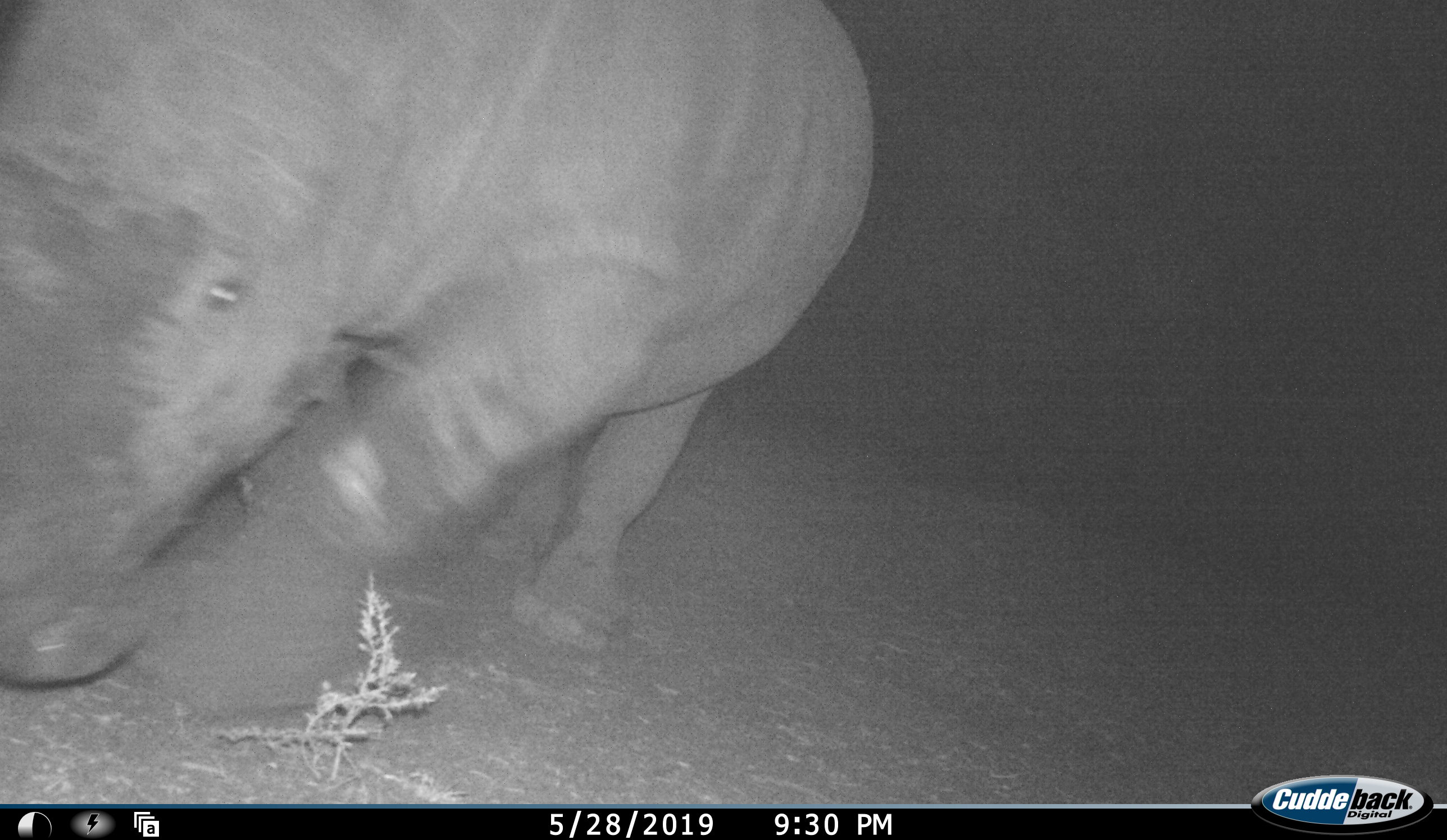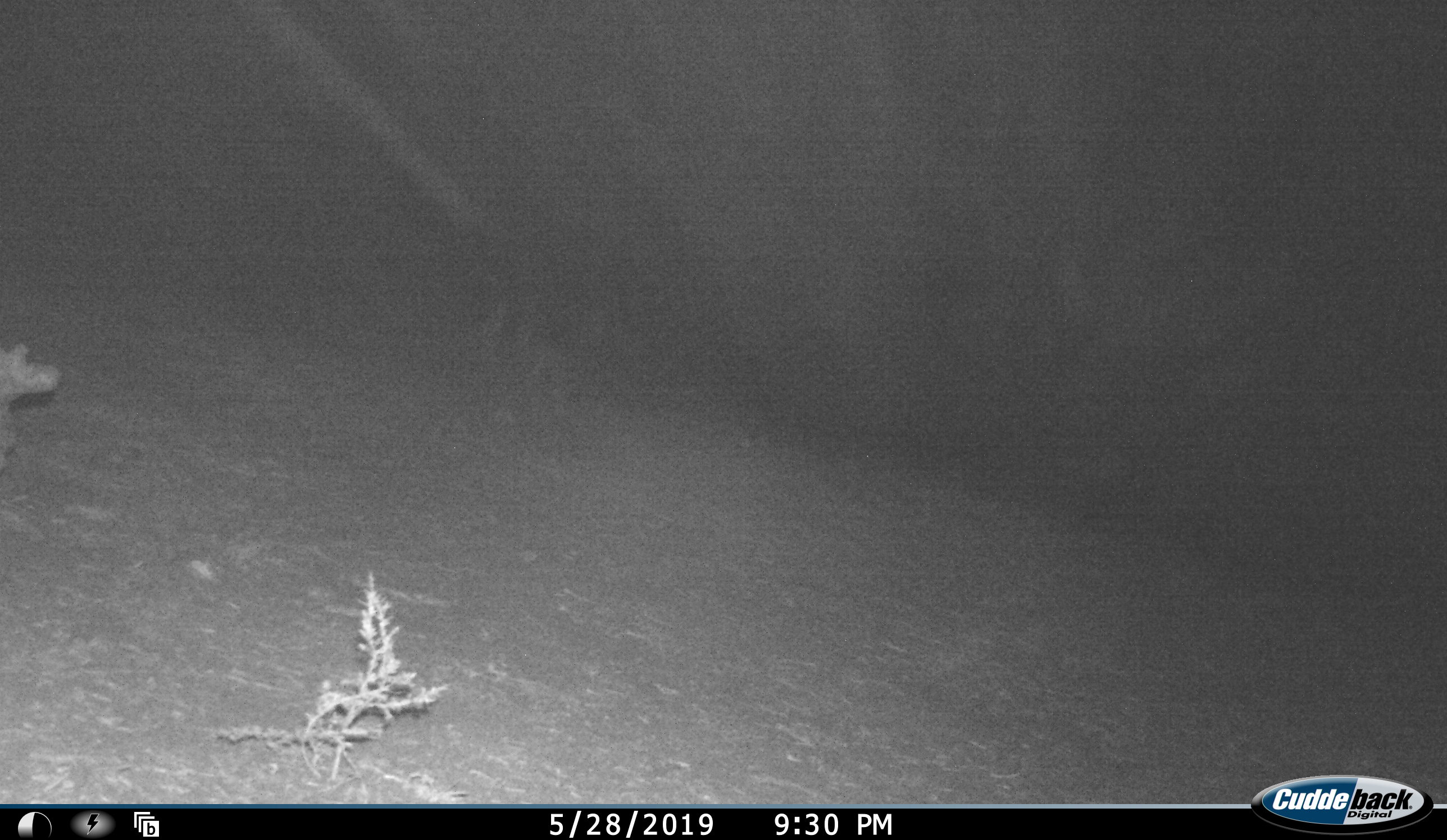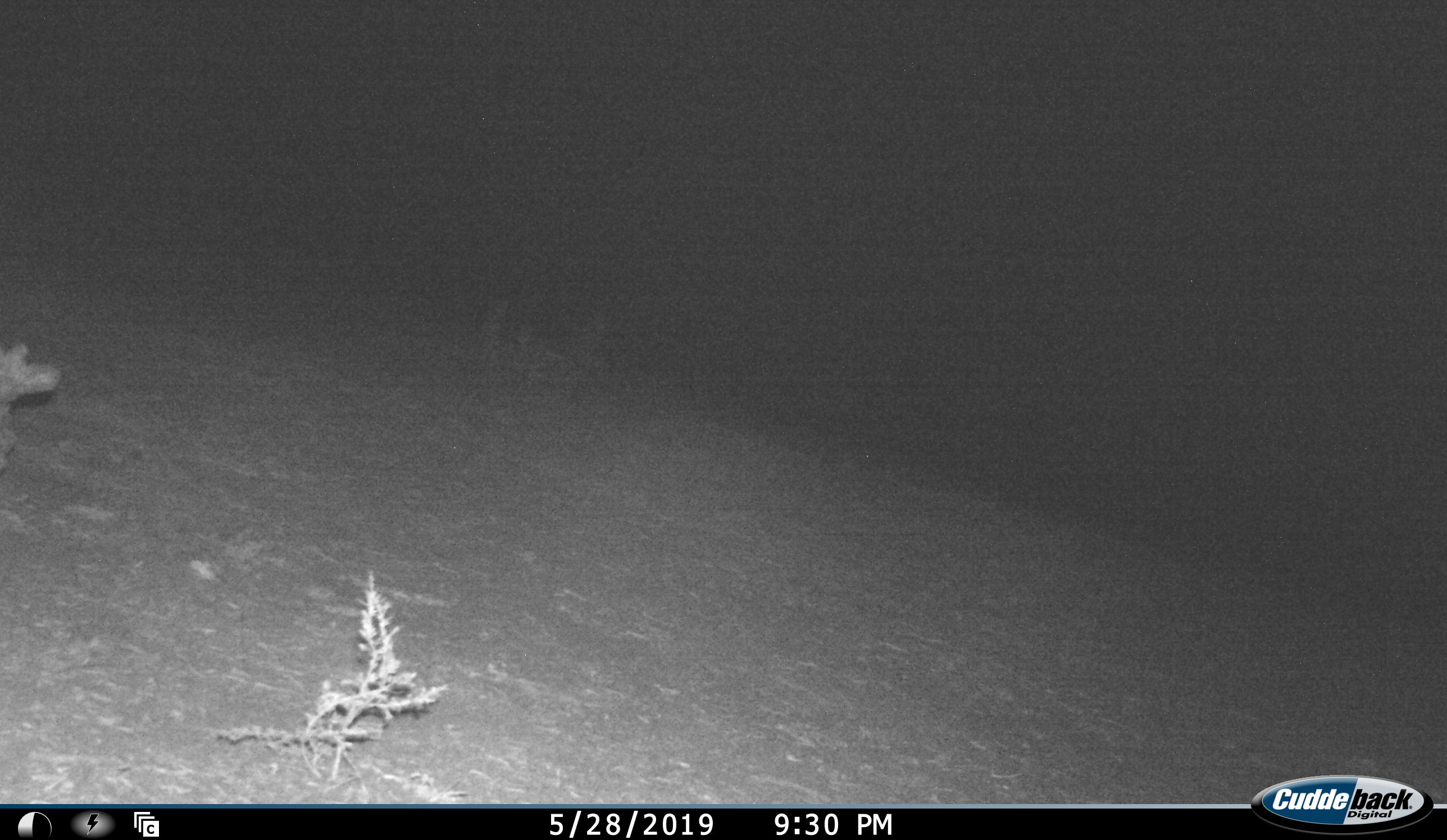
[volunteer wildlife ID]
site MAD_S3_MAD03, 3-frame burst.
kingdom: Animalia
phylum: Chordata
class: Mammalia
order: Perissodactyla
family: Rhinocerotidae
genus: Ceratotherium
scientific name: Ceratotherium simum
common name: white rhinoceros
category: rhinoceroswhite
Rhinoceroswhite (white rhinoceros) (Ceratotherium simum), count 1. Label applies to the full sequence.